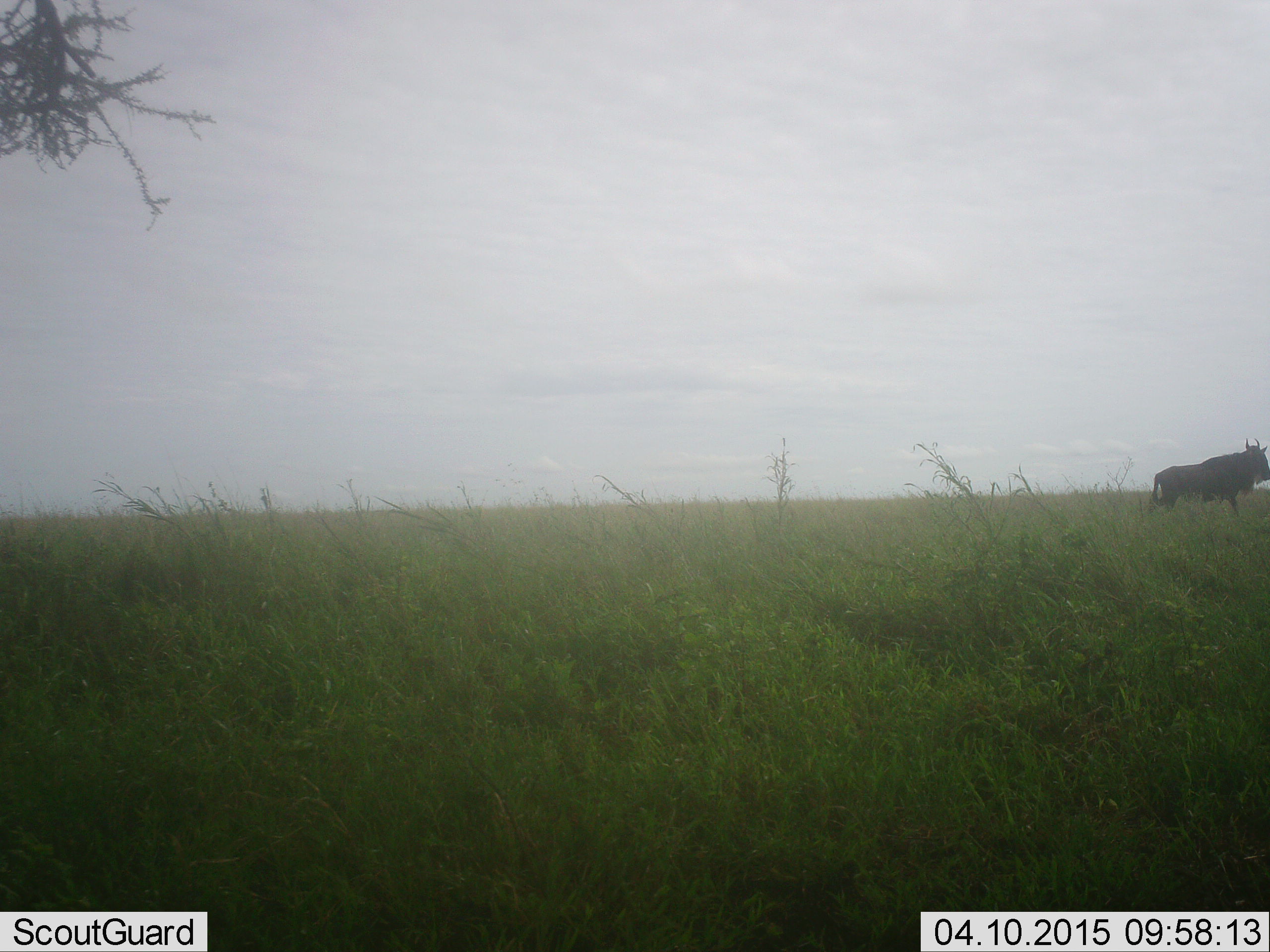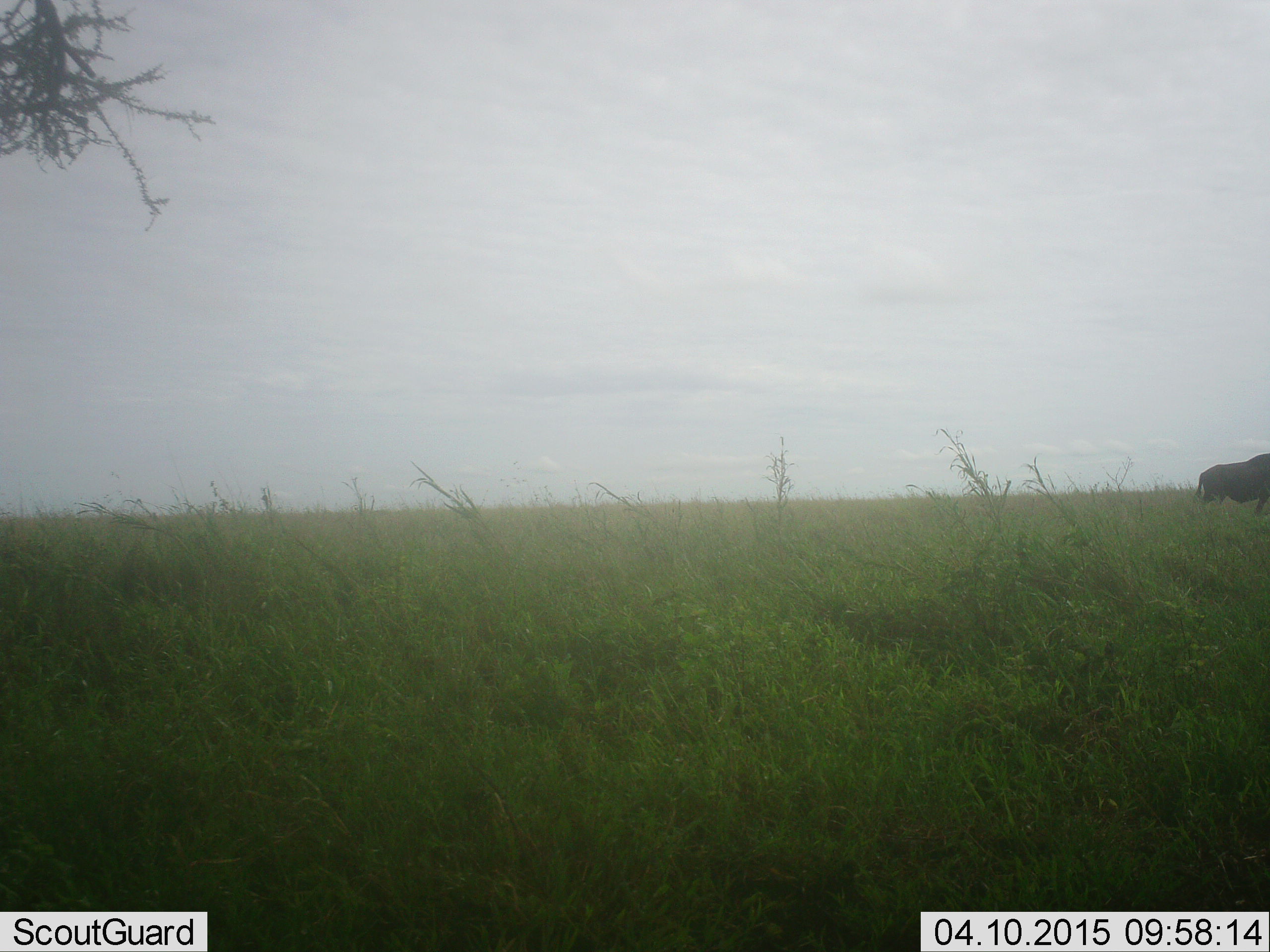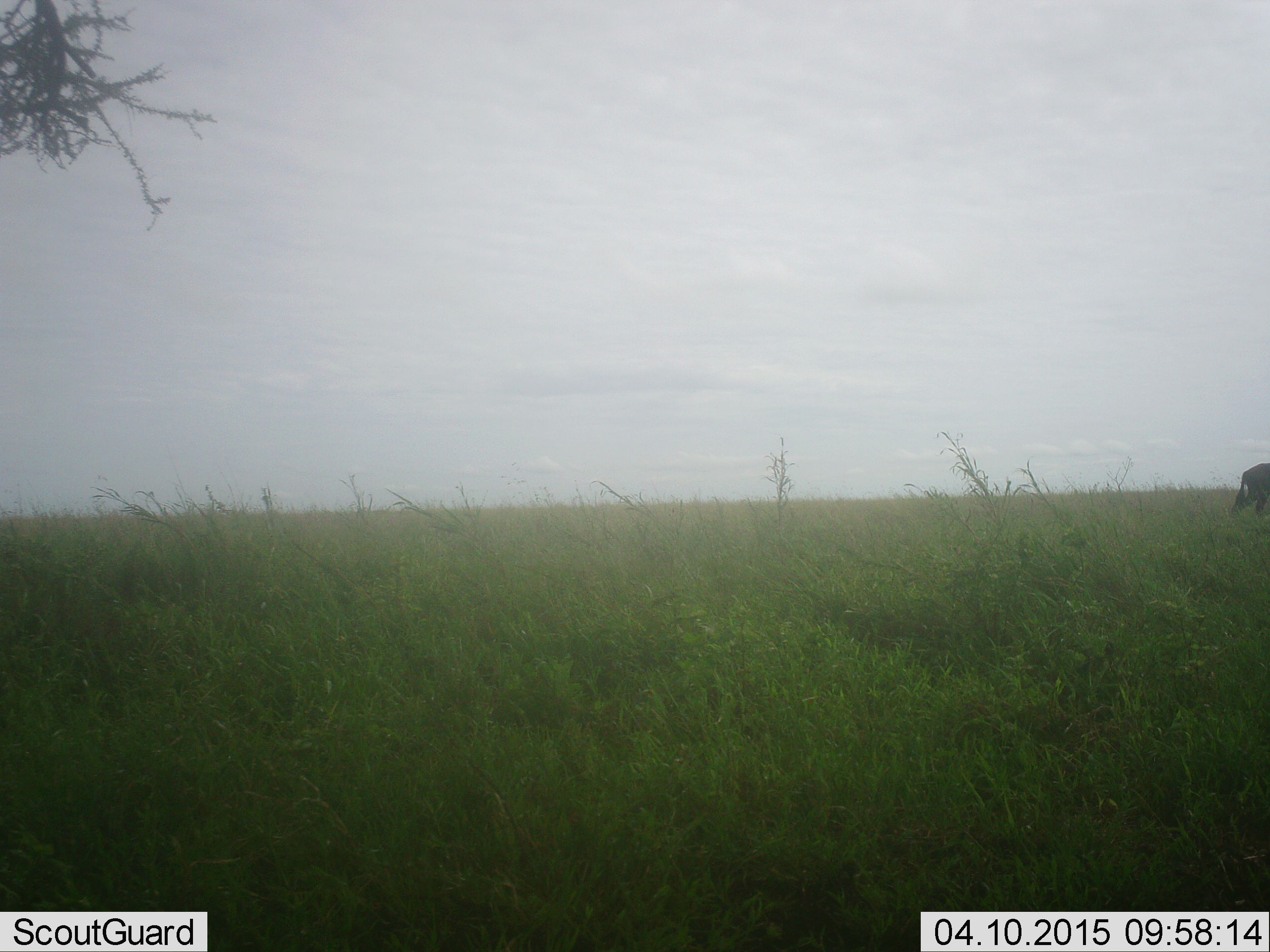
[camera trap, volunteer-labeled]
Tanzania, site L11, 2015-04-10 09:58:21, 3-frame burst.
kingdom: Animalia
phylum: Chordata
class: Mammalia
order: Artiodactyla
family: Bovidae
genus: Connochaetes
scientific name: Connochaetes taurinus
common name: blue wildebeest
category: wildebeest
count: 1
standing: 10%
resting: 0%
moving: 100%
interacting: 0%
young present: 0%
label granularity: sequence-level